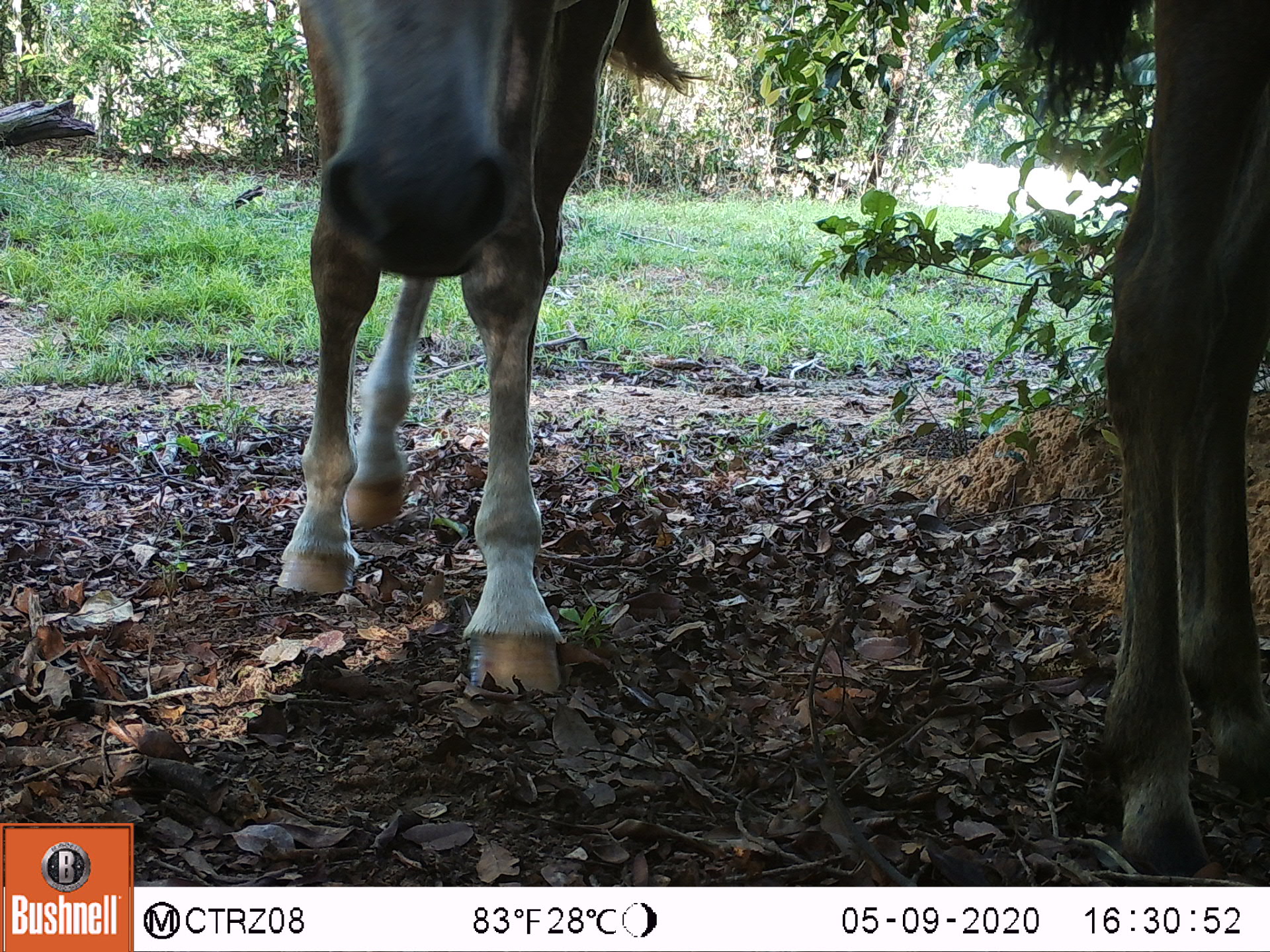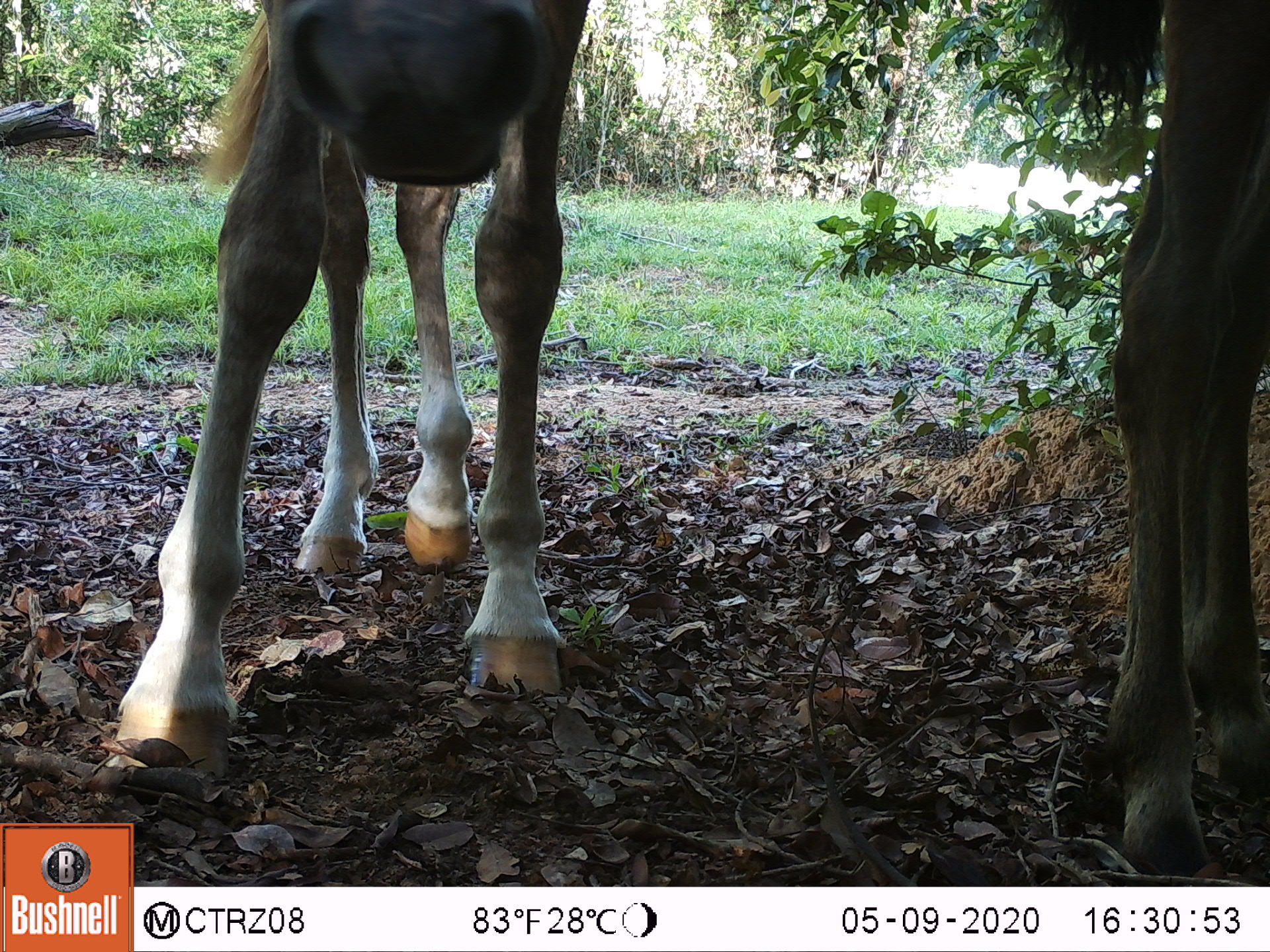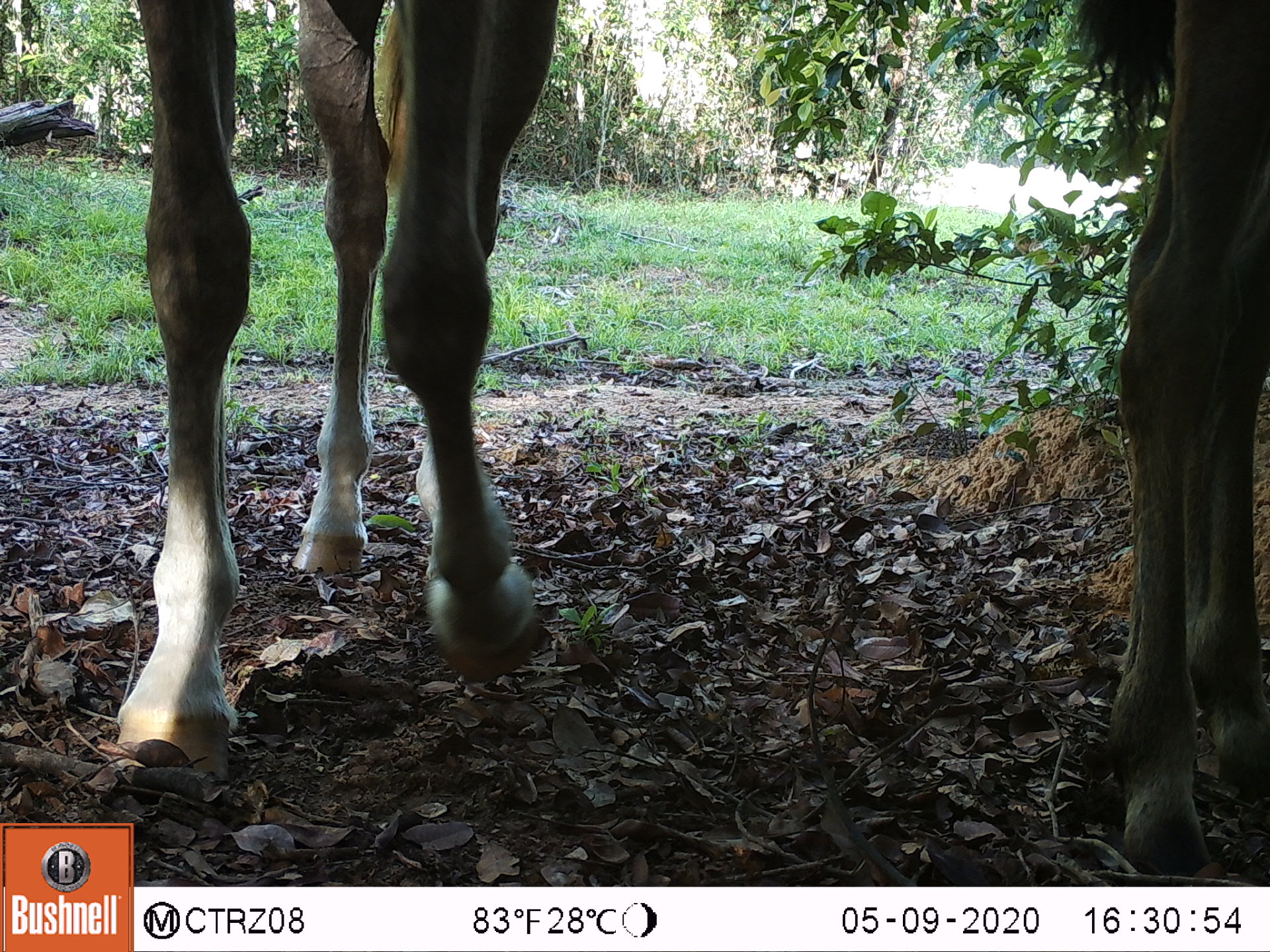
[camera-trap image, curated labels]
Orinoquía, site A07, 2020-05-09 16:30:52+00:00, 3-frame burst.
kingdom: Animalia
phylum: Chordata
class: Mammalia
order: Perissodactyla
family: Equidae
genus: Equus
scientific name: Equus caballus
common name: domestic horse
Domestic horse (Equus caballus).